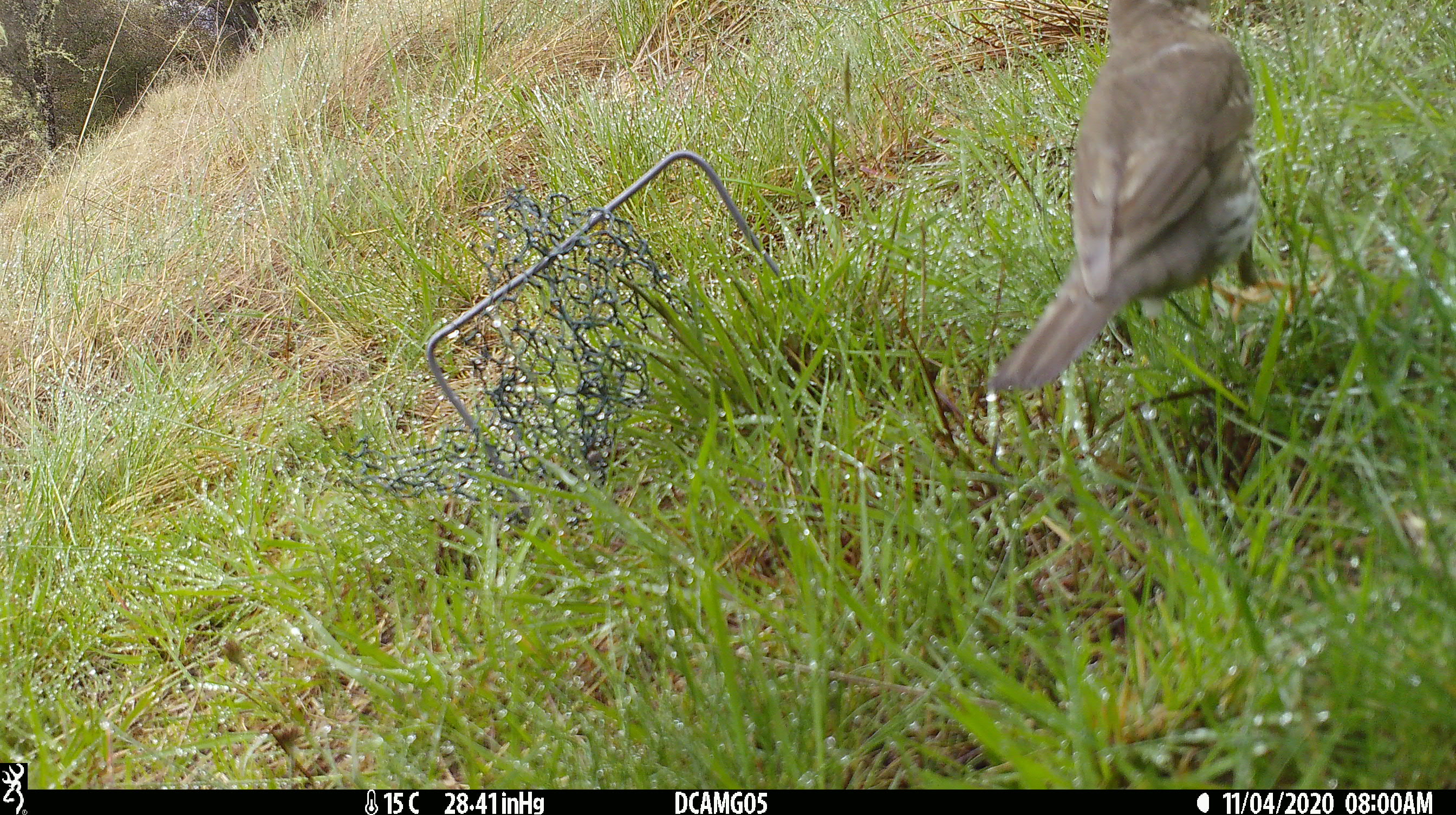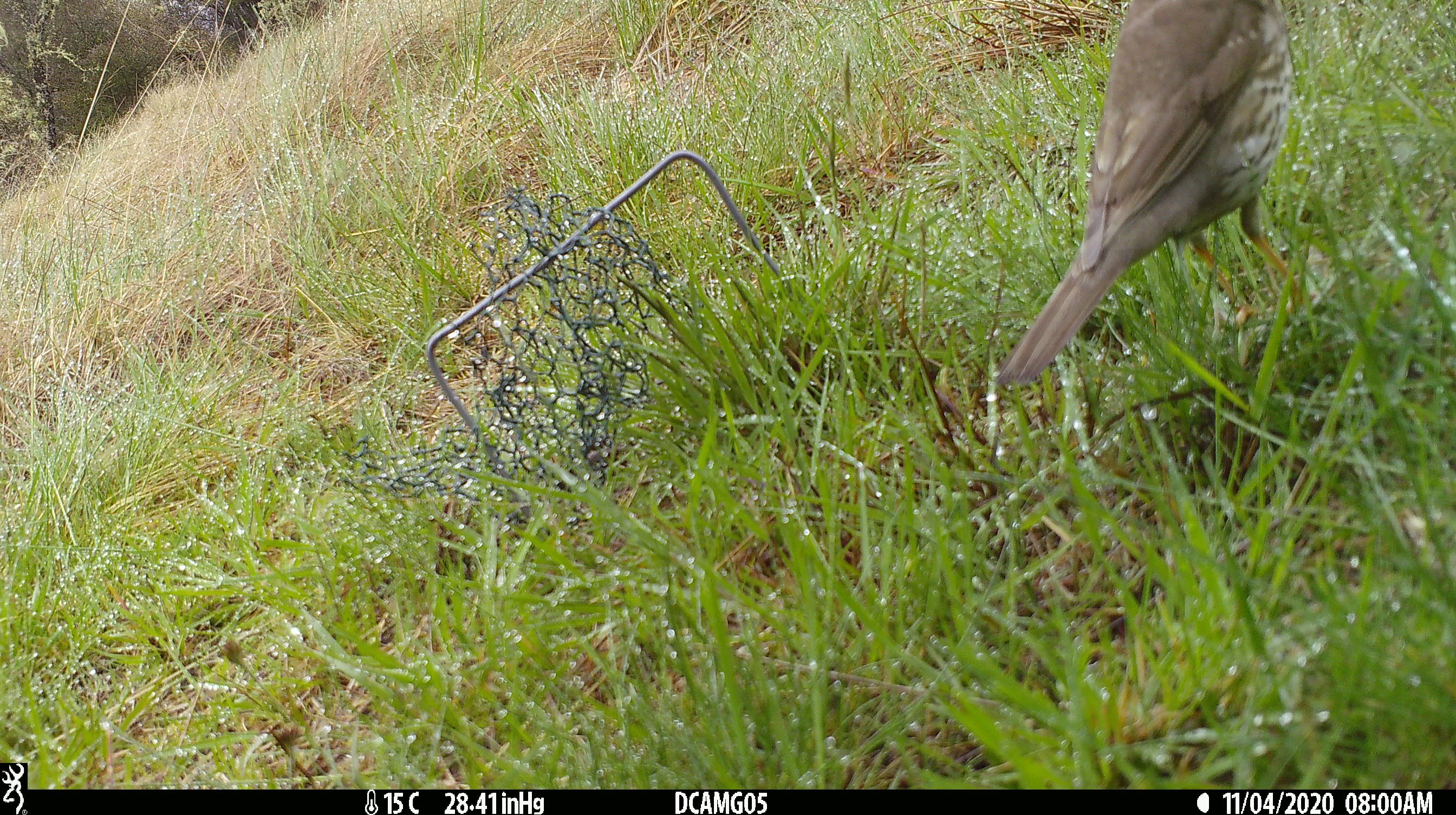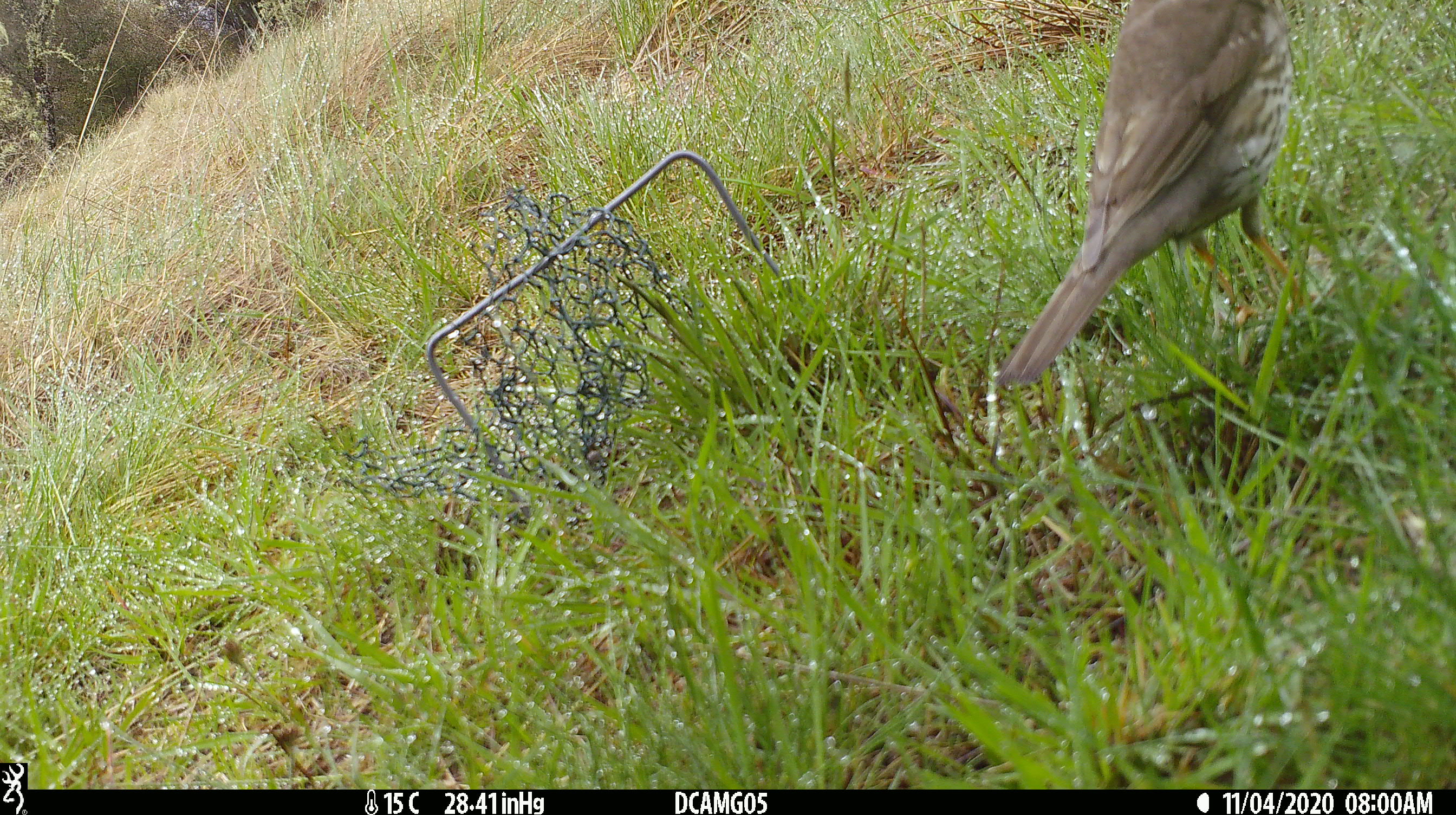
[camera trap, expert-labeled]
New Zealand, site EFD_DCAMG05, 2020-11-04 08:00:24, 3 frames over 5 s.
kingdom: Animalia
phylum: Chordata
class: Aves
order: Passeriformes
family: Turdidae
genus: Turdus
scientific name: Turdus philomelos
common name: song thrush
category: thrush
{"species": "thrush (song thrush) (Turdus philomelos)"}